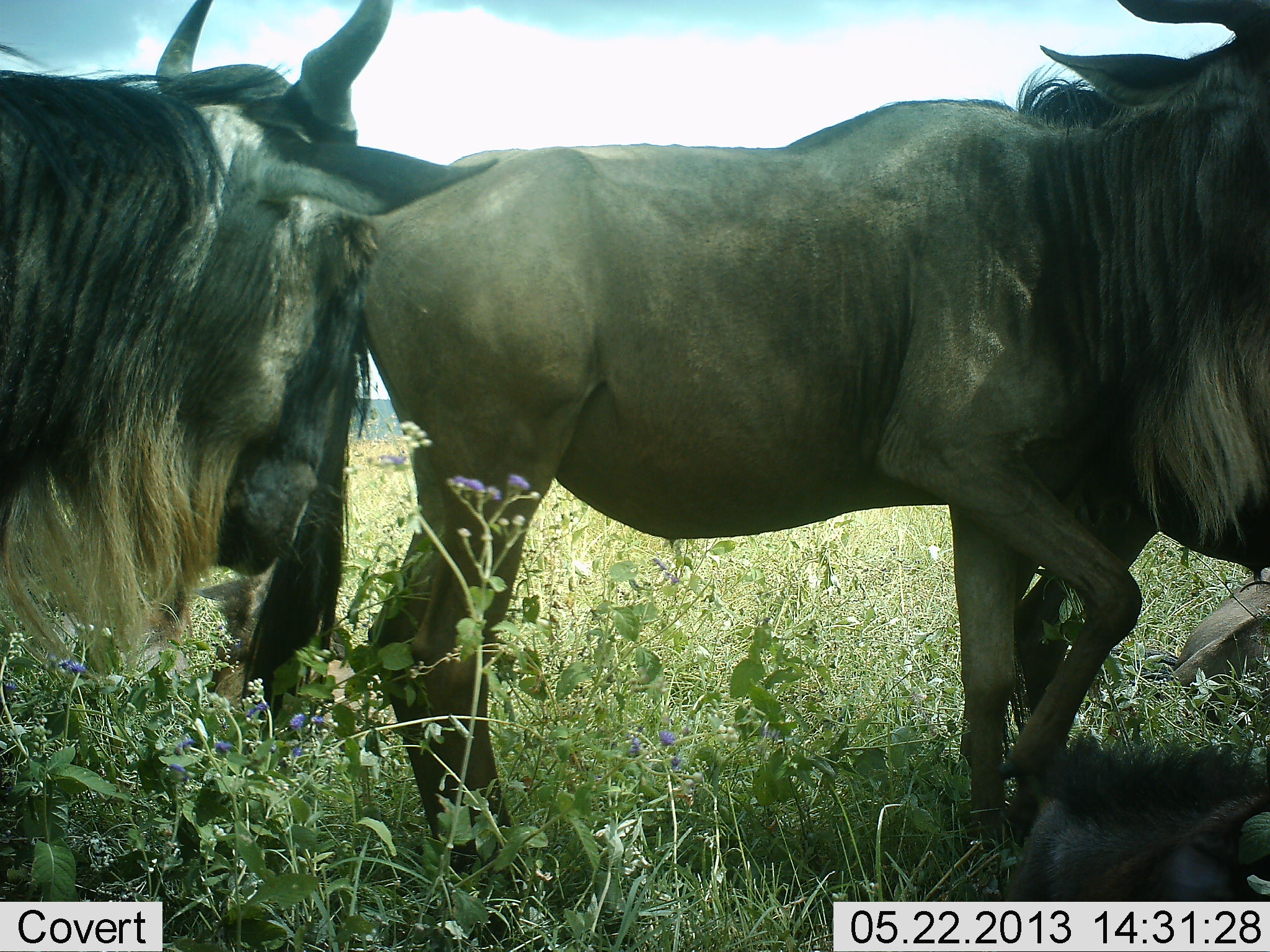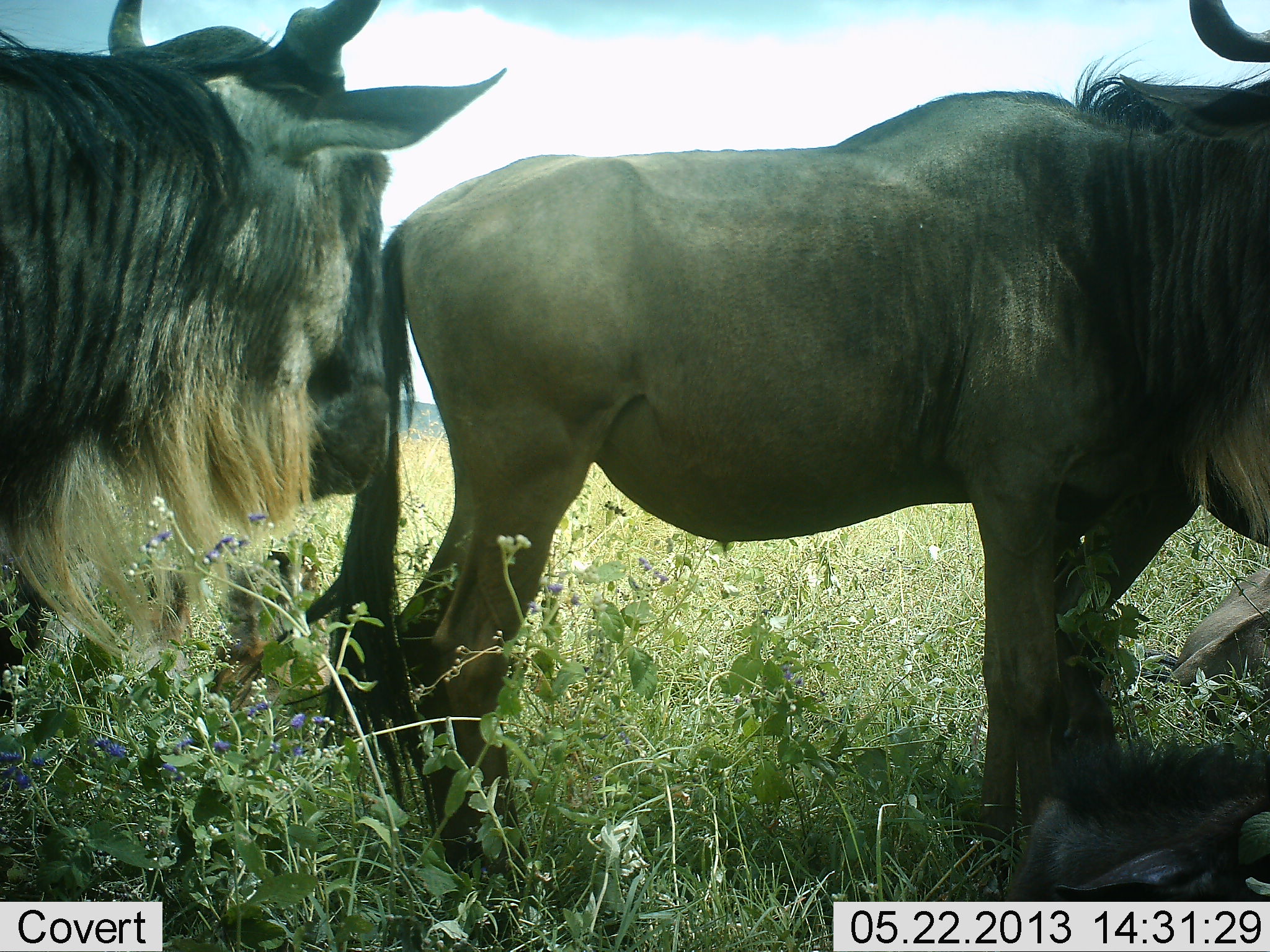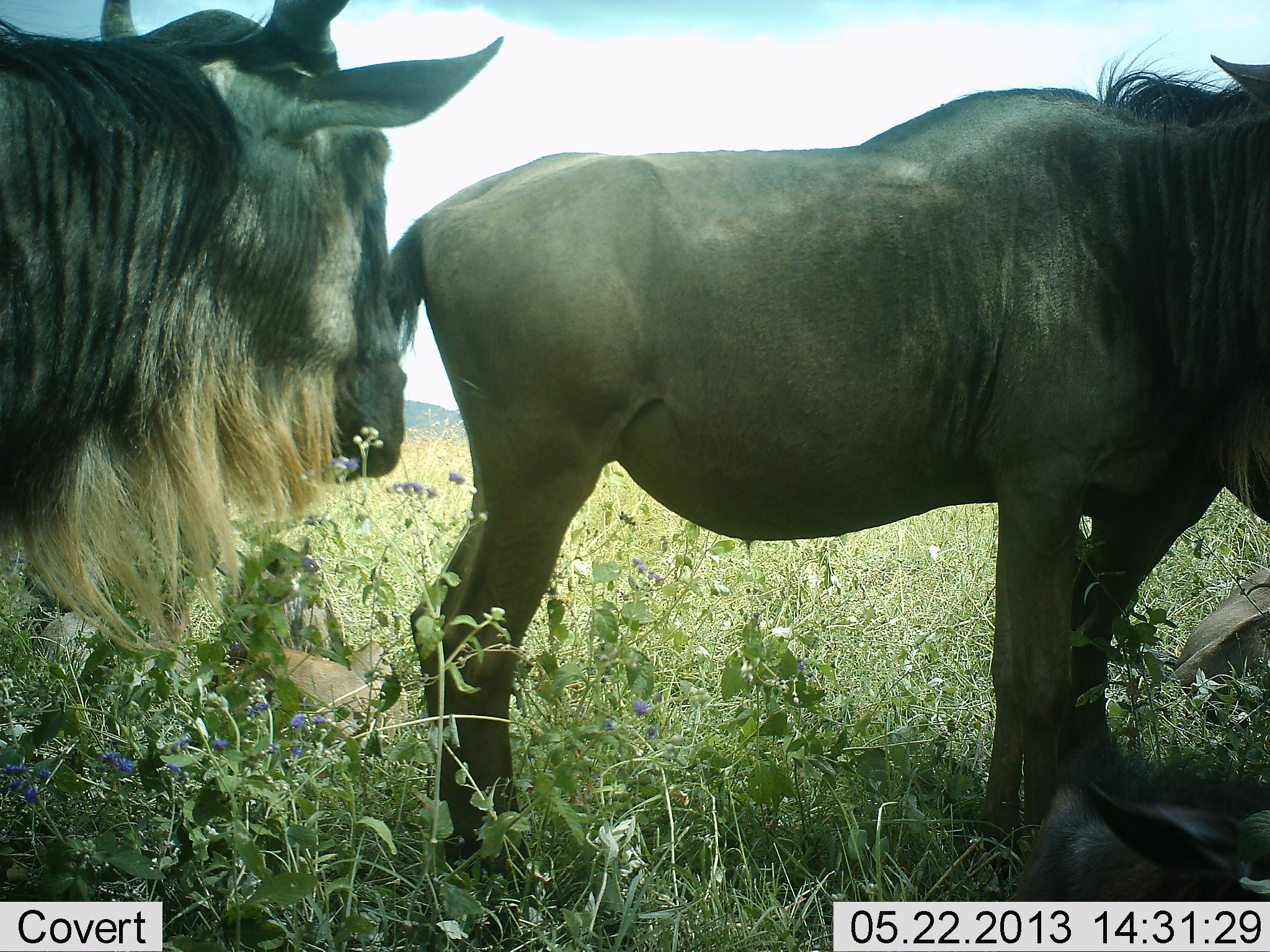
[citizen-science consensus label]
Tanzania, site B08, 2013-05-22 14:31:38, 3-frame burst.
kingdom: Animalia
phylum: Chordata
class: Mammalia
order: Artiodactyla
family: Bovidae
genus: Connochaetes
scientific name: Connochaetes taurinus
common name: blue wildebeest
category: wildebeest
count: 3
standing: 80%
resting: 50%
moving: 20%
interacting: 10%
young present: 10%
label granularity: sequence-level